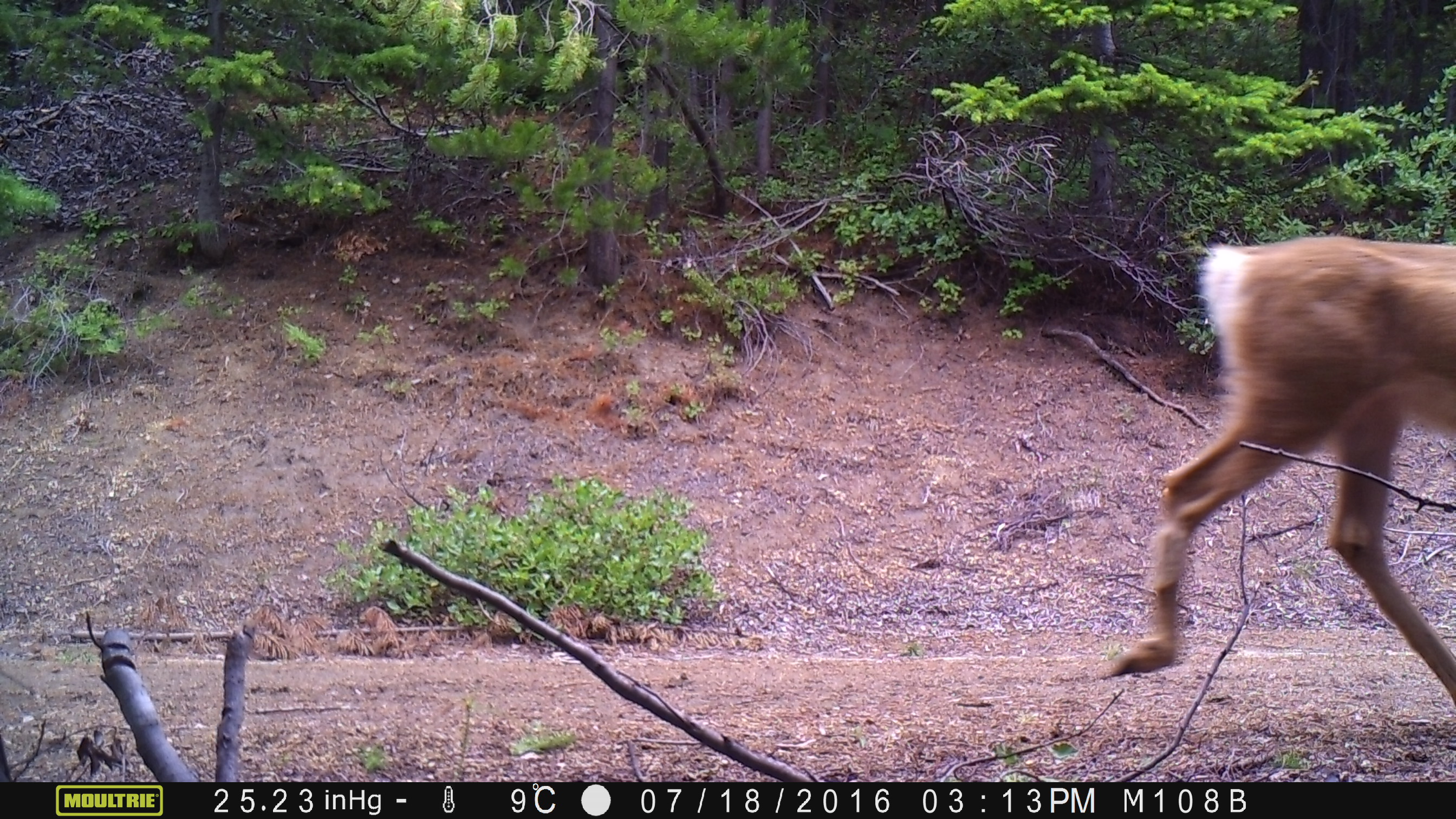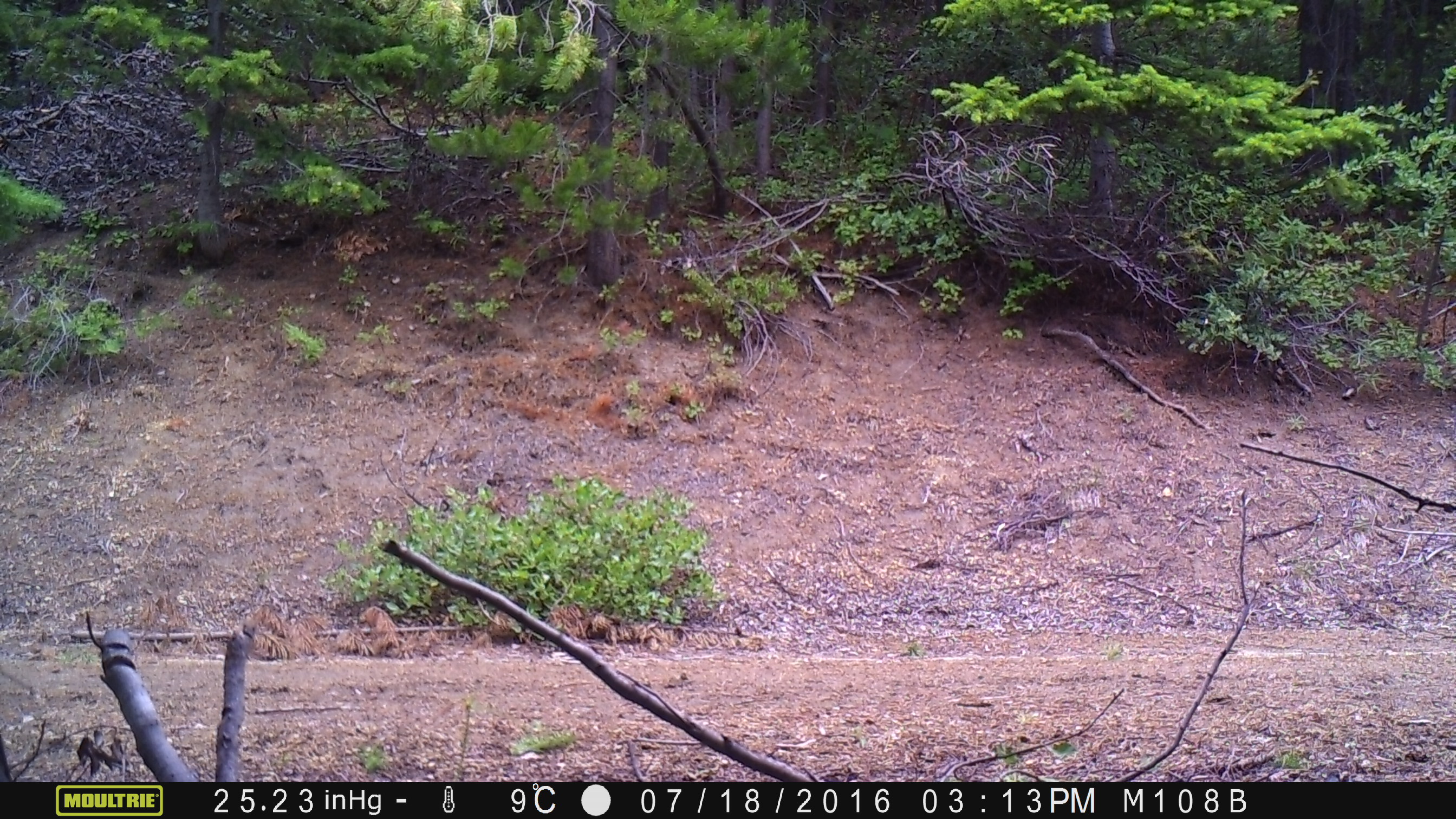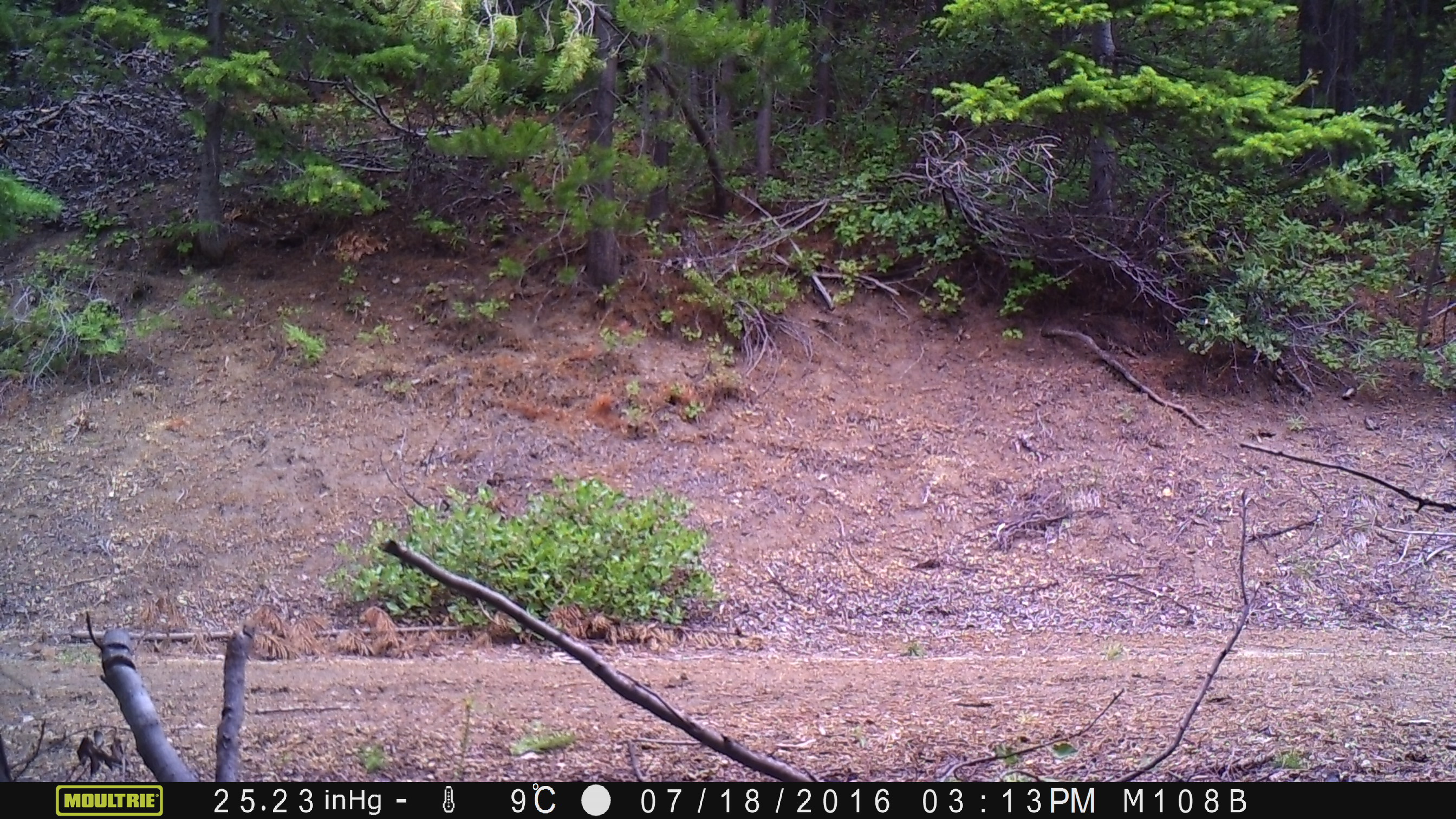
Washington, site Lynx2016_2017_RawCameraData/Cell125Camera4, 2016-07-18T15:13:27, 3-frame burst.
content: unidentified animal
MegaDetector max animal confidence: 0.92